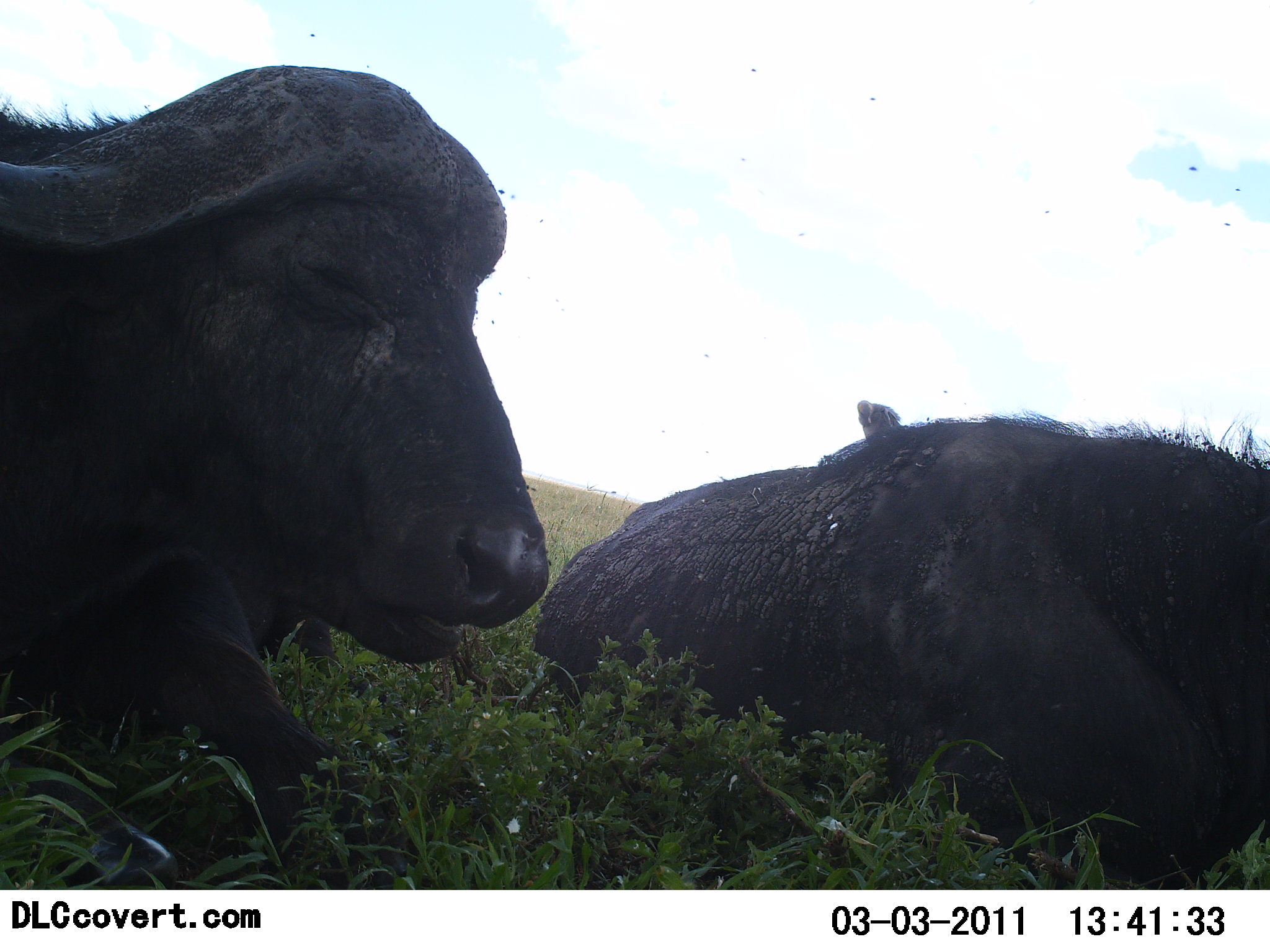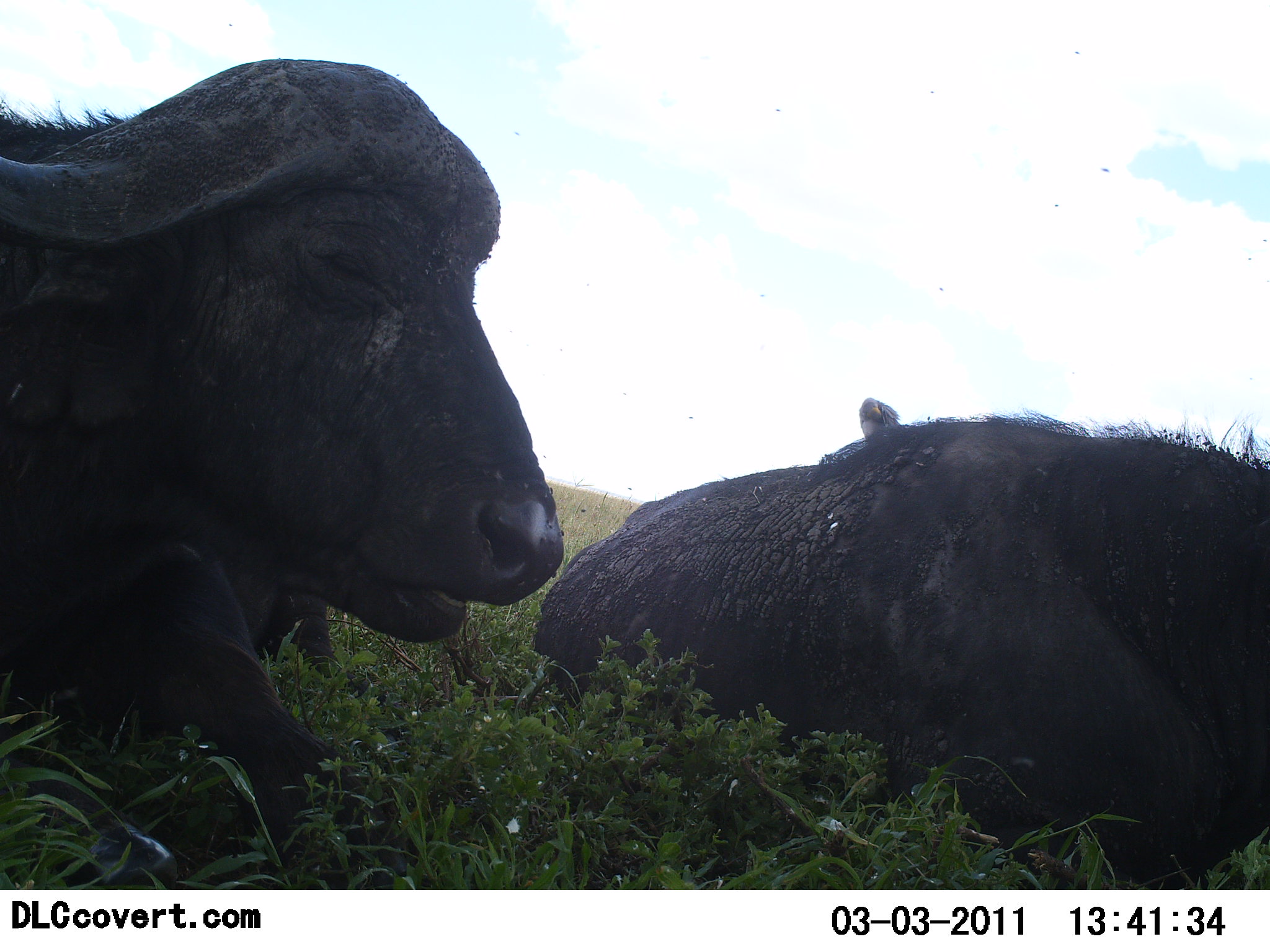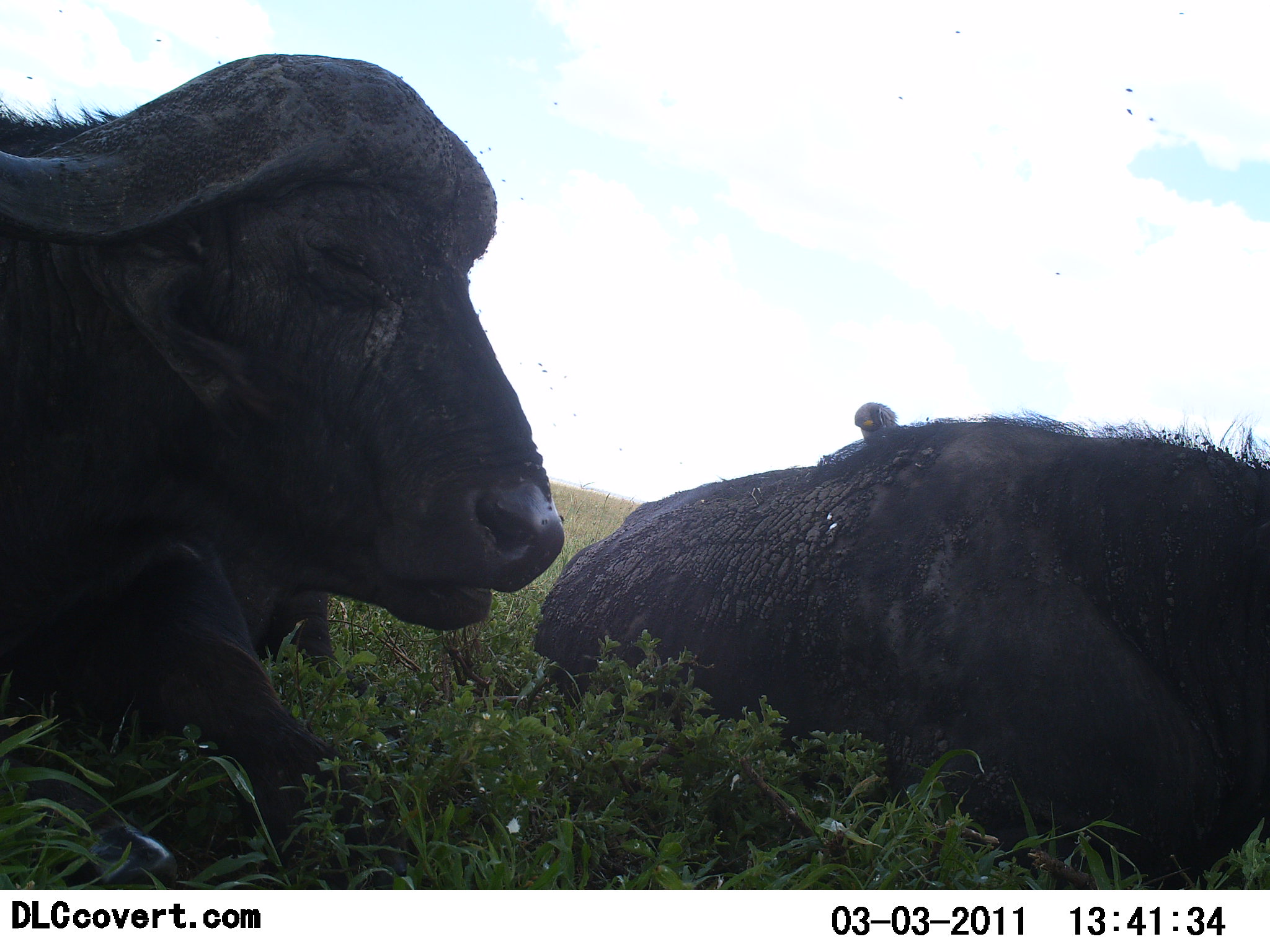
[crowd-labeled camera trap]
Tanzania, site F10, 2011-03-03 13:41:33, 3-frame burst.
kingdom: Animalia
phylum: Chordata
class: Mammalia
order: Artiodactyla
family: Bovidae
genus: Syncerus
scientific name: Syncerus caffer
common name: cape buffalo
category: buffalo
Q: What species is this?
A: Buffalo (cape buffalo) (Syncerus caffer).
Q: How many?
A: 2.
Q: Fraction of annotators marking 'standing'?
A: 0%.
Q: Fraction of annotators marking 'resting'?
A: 100%.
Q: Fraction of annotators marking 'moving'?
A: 0%.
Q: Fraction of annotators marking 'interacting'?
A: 0%.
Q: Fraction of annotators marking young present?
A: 0%.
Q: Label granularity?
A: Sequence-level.